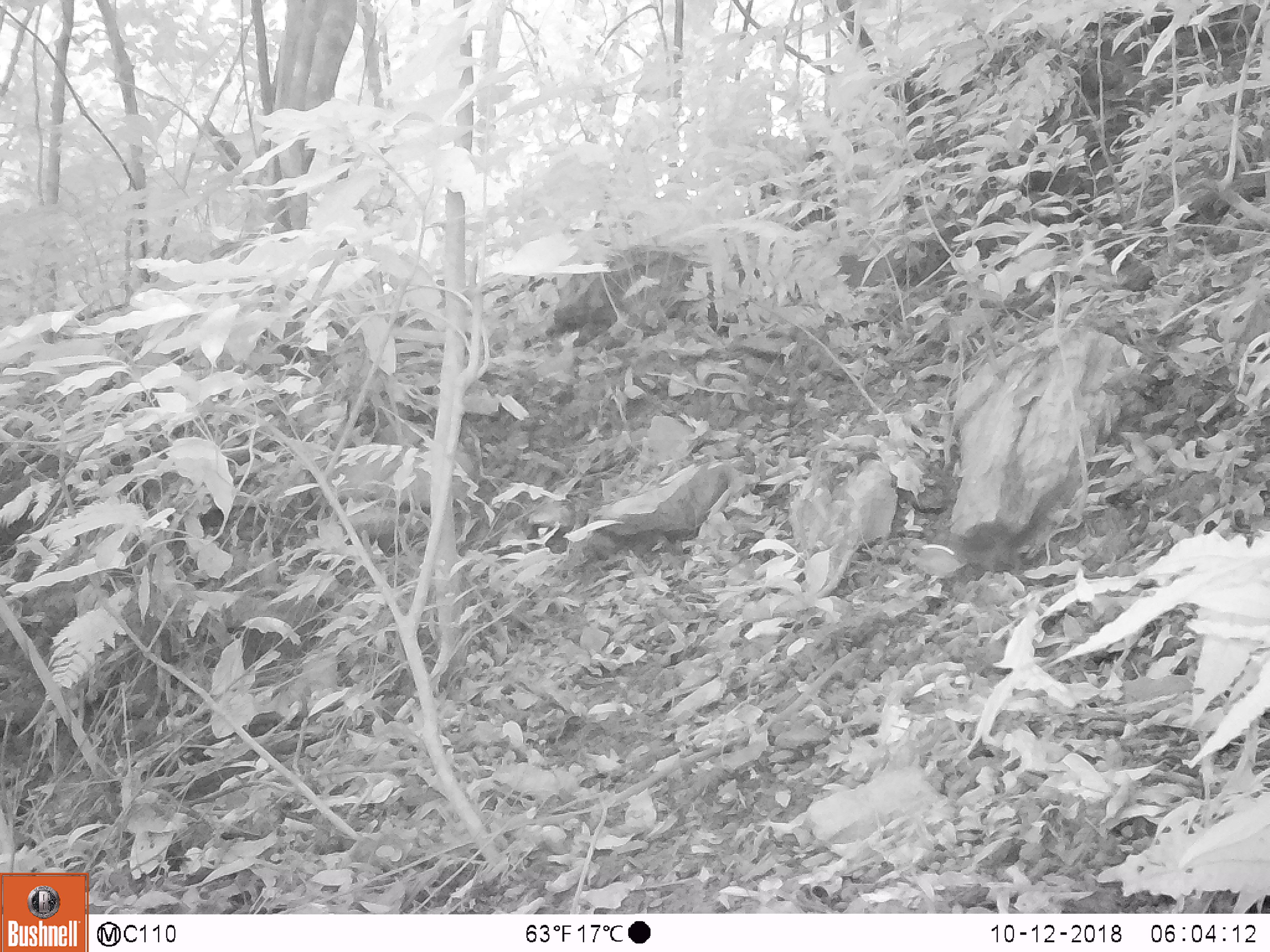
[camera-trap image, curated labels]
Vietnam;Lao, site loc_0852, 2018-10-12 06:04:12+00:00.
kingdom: Animalia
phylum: Chordata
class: Mammalia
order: Rodentia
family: Sciuridae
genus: Dremomys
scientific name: Dremomys rufigenis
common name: red-cheeked squirrel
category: red cheeked squirrel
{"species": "red cheeked squirrel (red-cheeked squirrel) (Dremomys rufigenis)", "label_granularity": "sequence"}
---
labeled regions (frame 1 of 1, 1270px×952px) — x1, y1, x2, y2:
red cheeked squirrel: 922, 538, 1021, 578